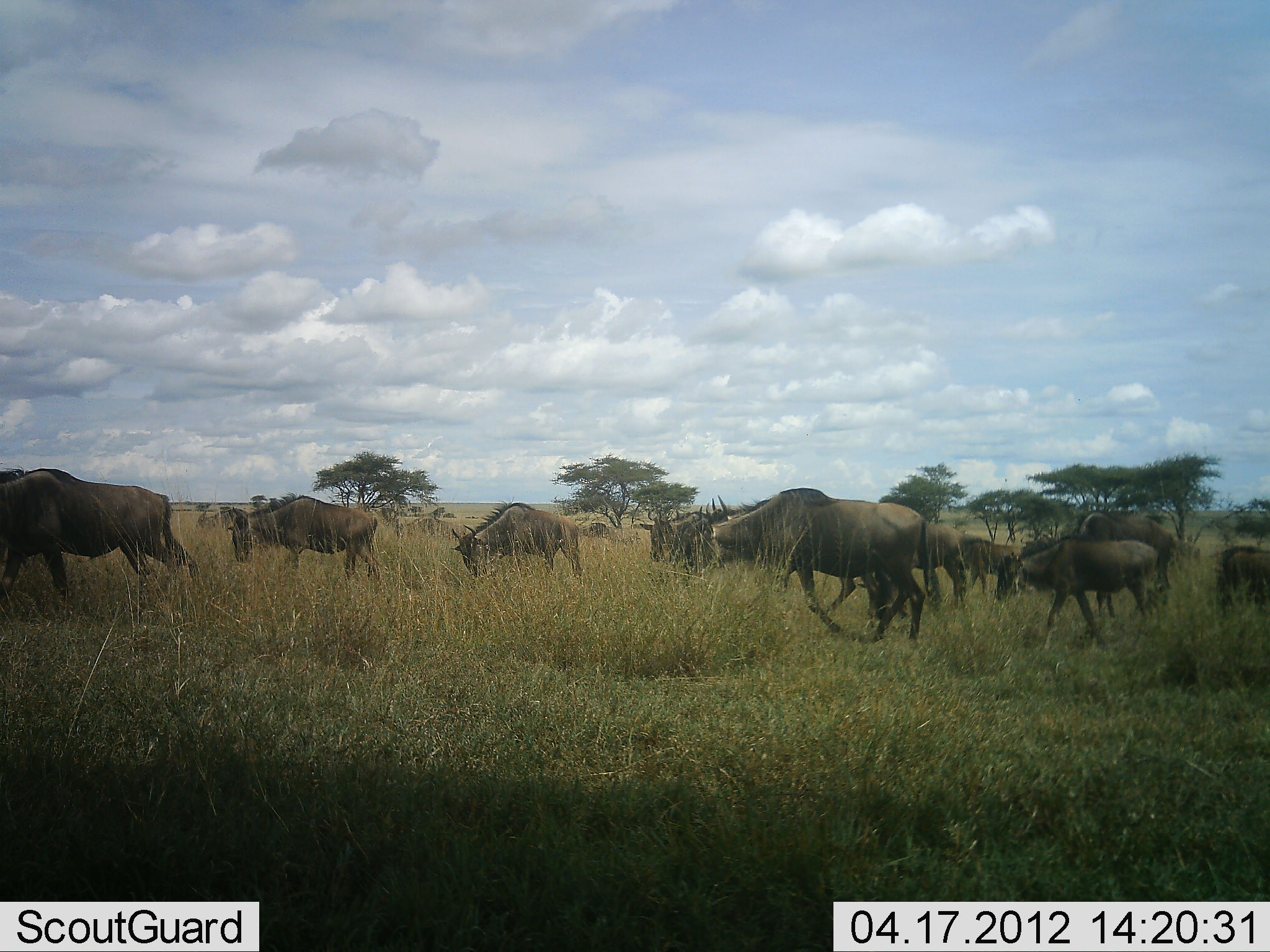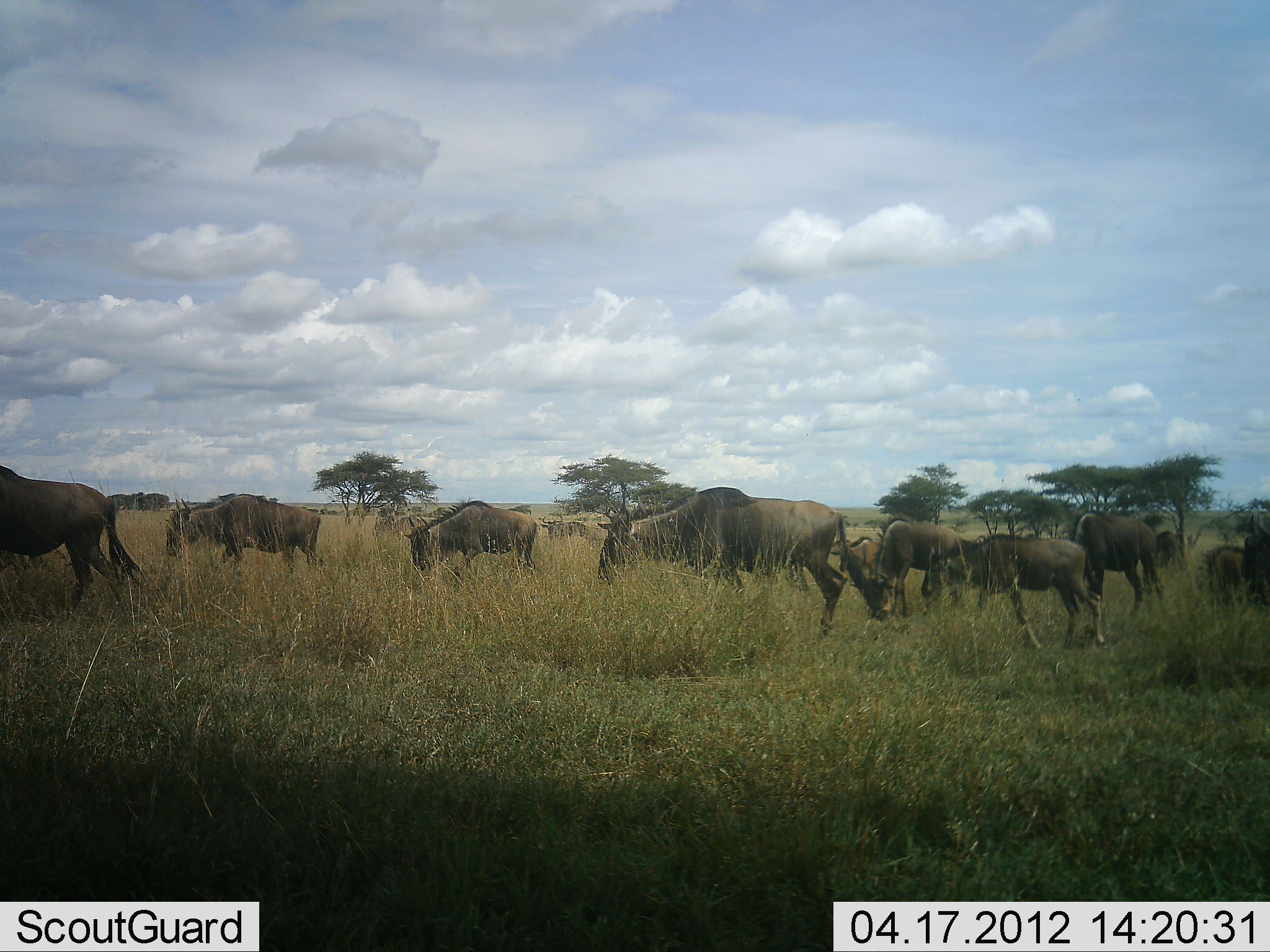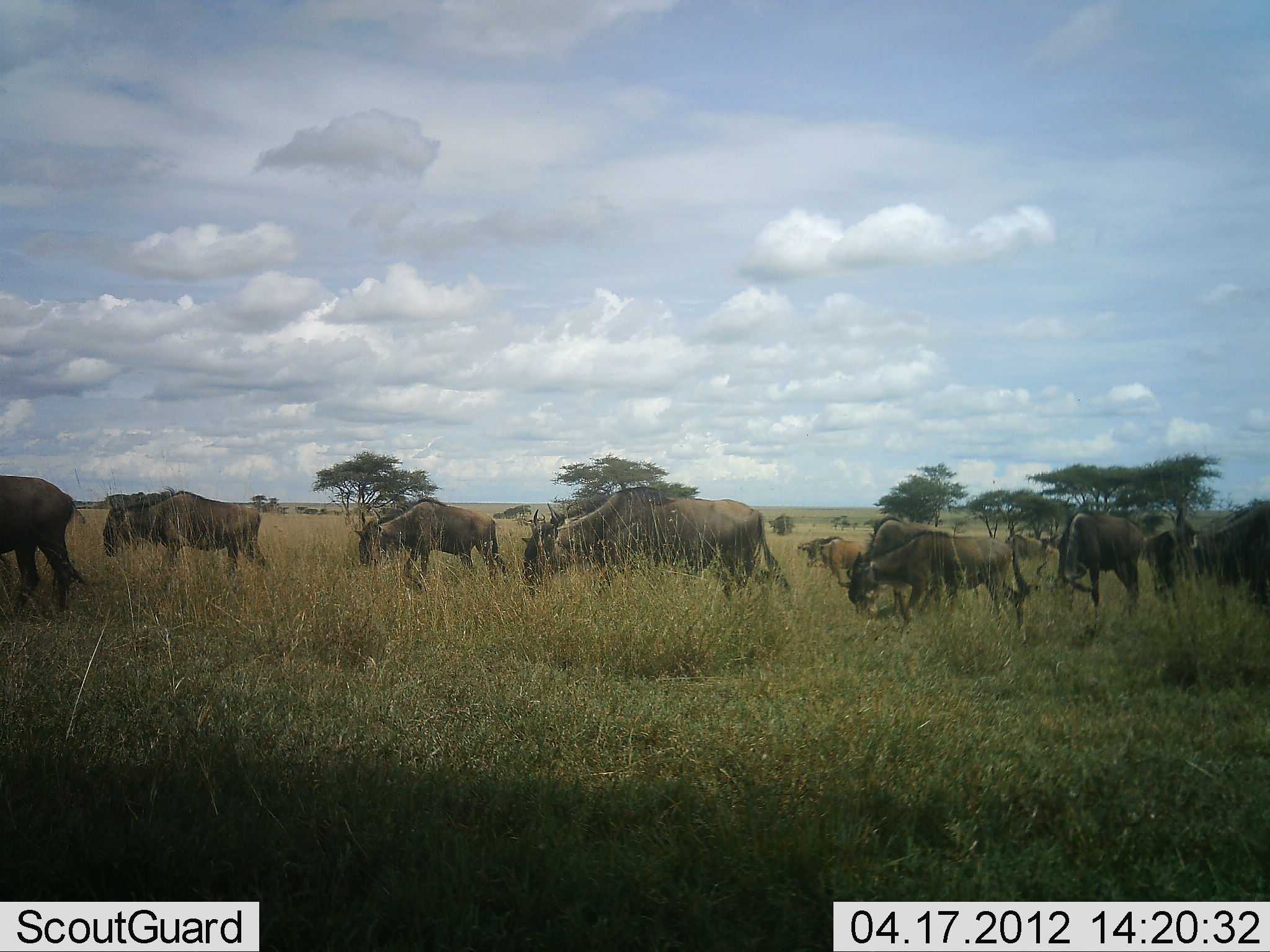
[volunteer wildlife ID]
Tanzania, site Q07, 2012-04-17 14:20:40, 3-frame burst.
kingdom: Animalia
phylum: Chordata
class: Mammalia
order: Artiodactyla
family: Bovidae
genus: Connochaetes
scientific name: Connochaetes taurinus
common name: blue wildebeest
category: wildebeest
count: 11-50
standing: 20%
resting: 3%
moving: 77%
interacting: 3%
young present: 43%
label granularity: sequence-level